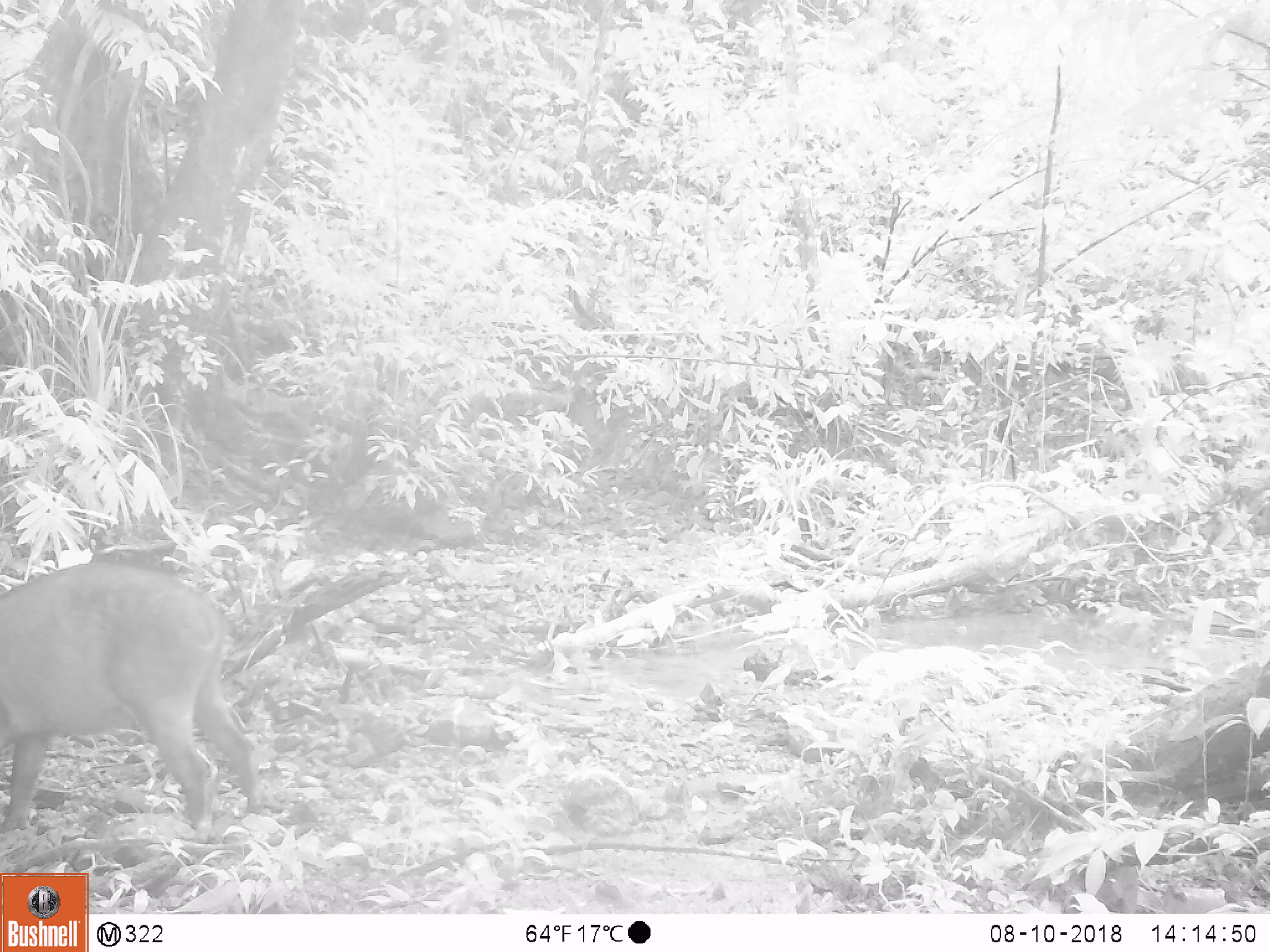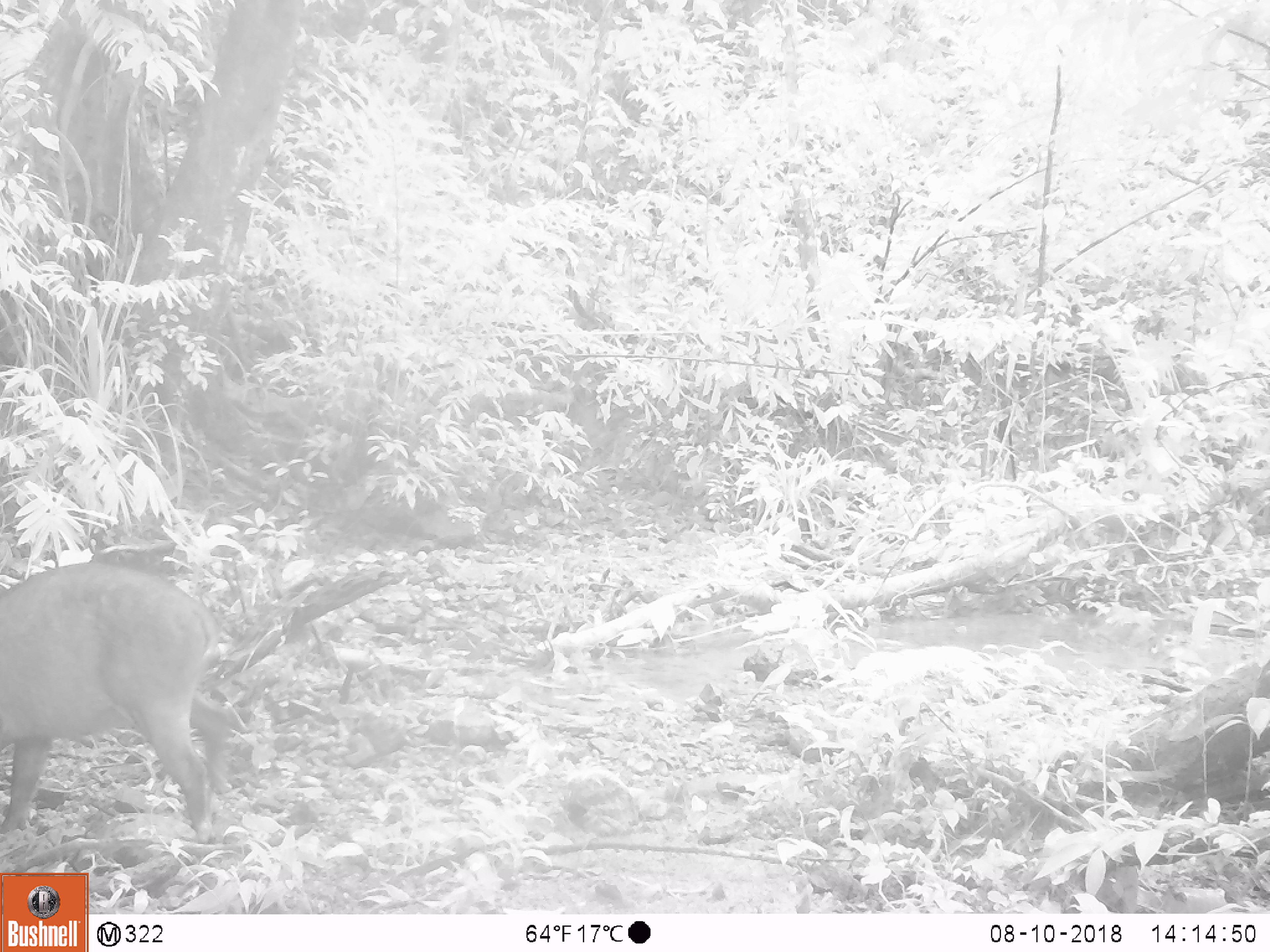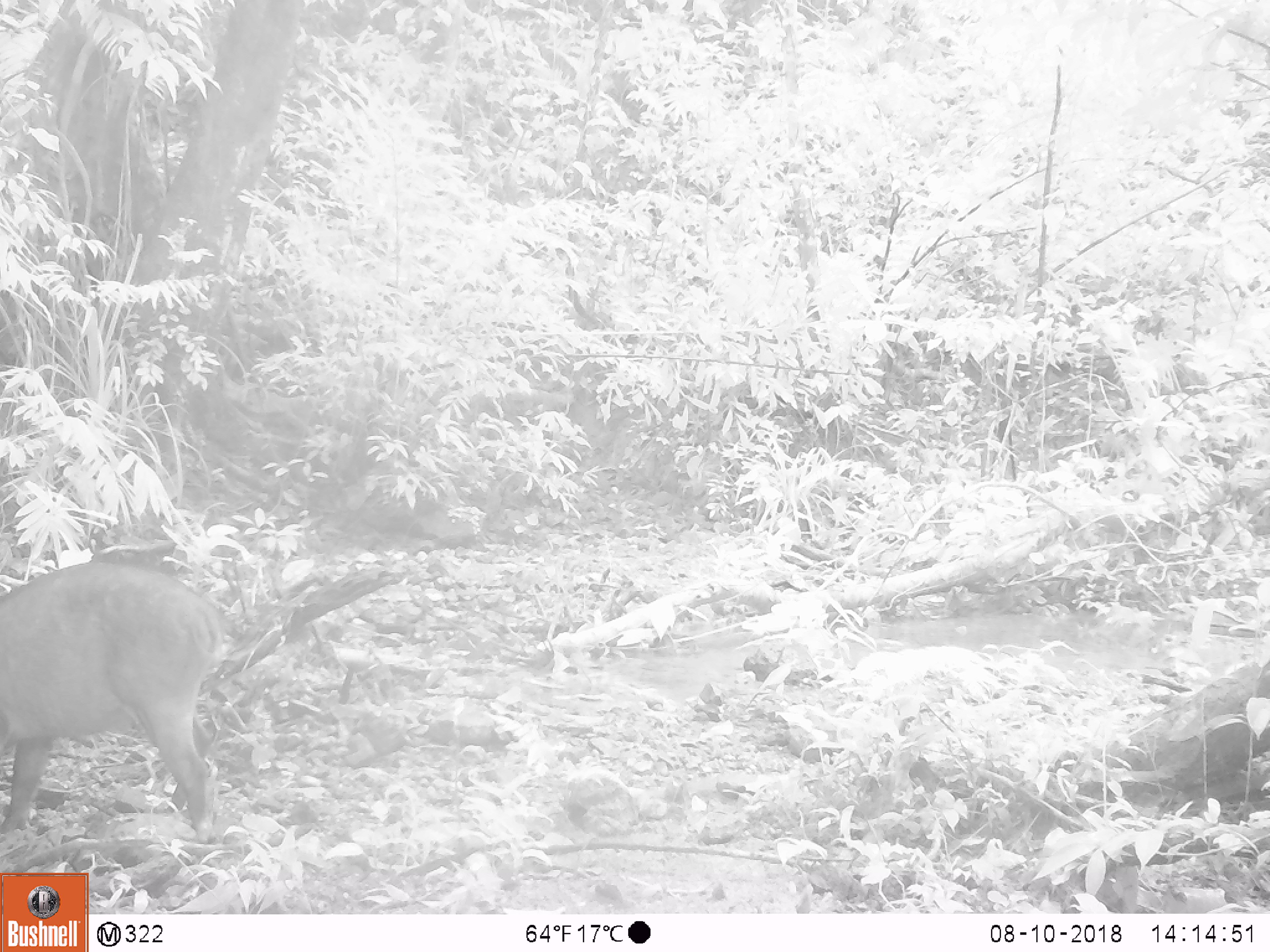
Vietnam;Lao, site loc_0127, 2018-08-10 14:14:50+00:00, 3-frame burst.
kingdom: Animalia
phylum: Chordata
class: Mammalia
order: Artiodactyla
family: Suidae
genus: Sus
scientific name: Sus scrofa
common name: eurasian wild pig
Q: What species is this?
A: Eurasian wild pig (Sus scrofa).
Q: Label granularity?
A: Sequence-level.